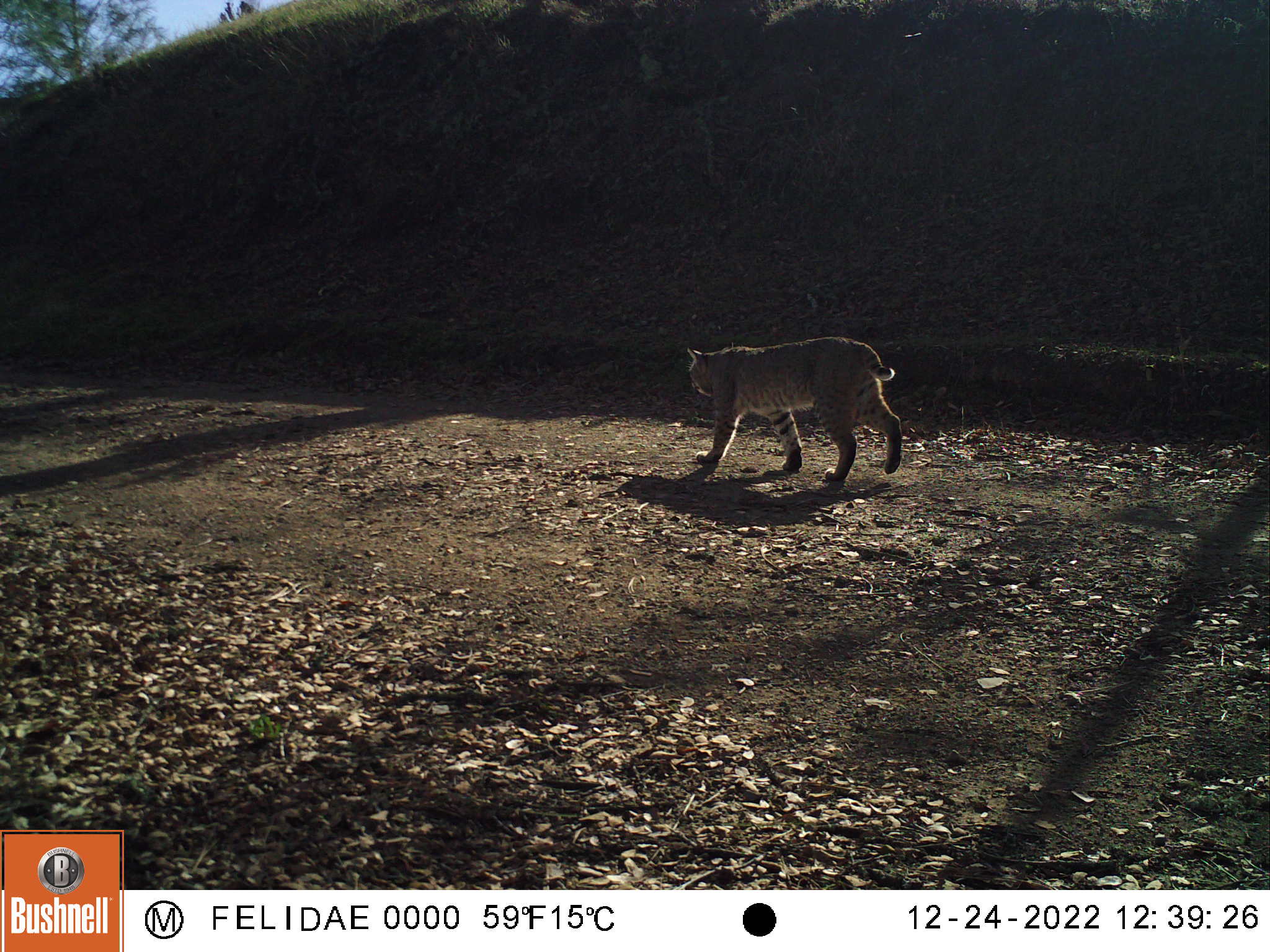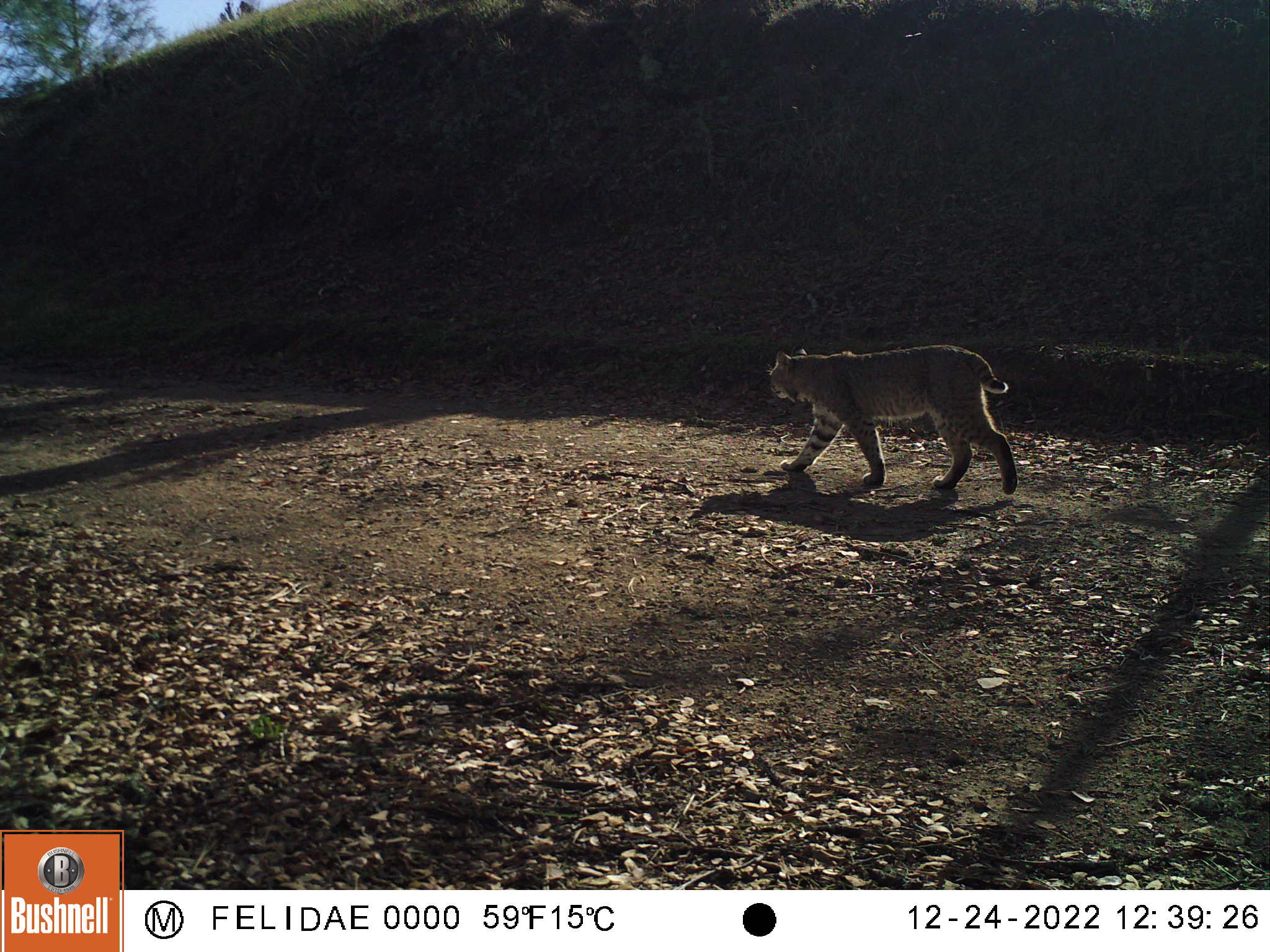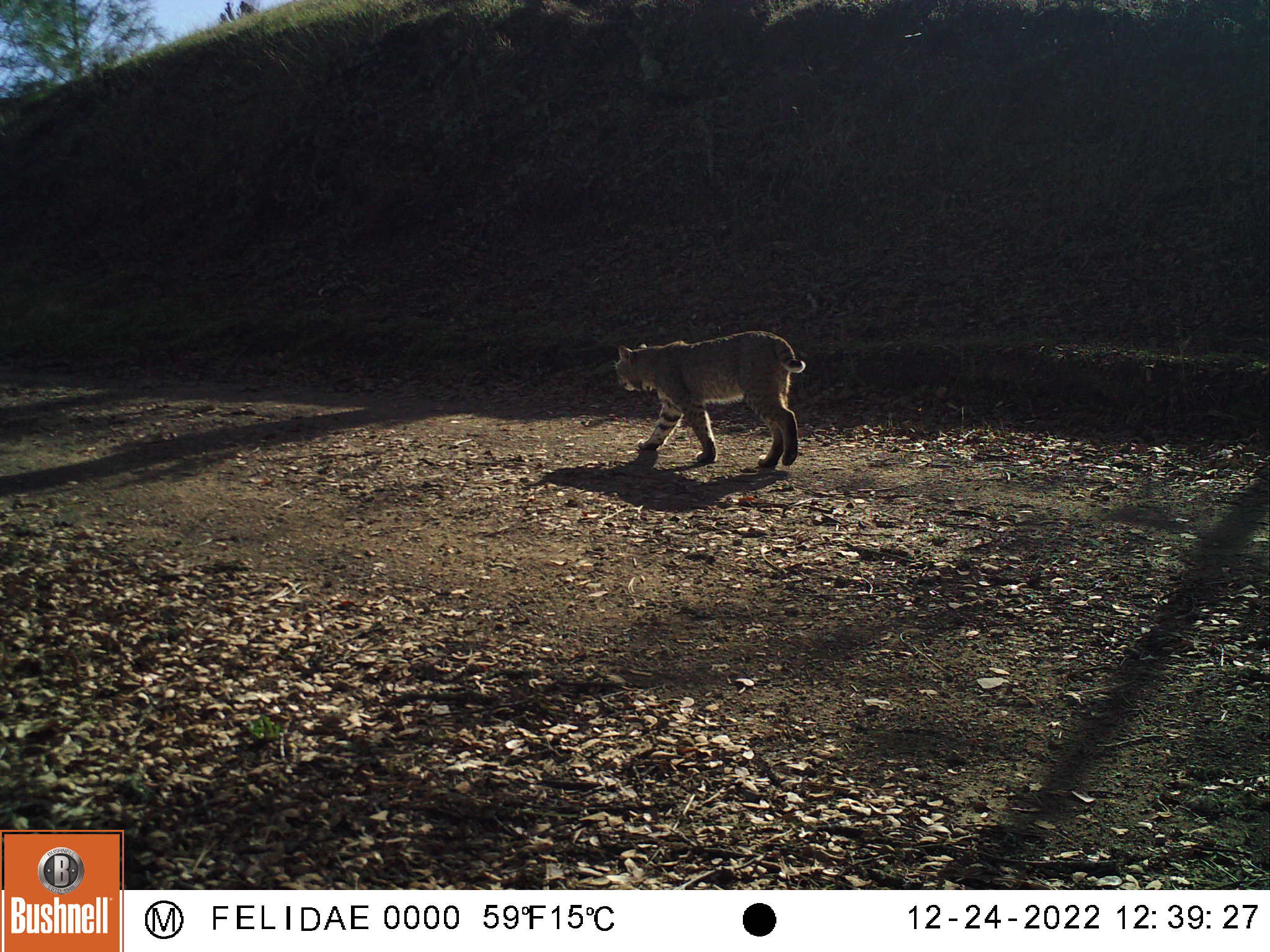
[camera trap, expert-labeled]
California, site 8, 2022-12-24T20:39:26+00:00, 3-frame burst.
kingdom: Animalia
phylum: Chordata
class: Mammalia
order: Carnivora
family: Felidae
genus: Lynx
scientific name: Lynx rufus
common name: bobcat